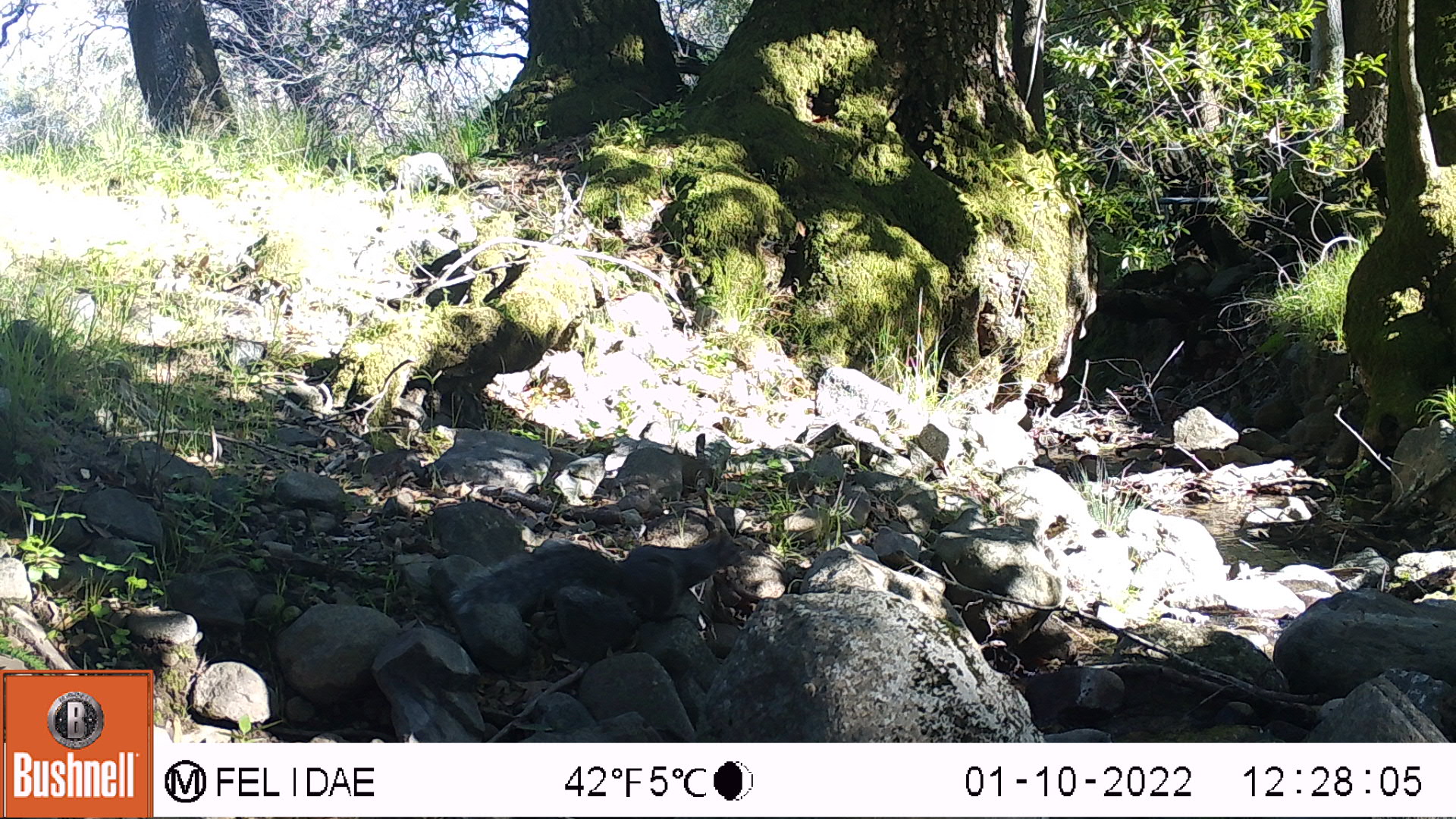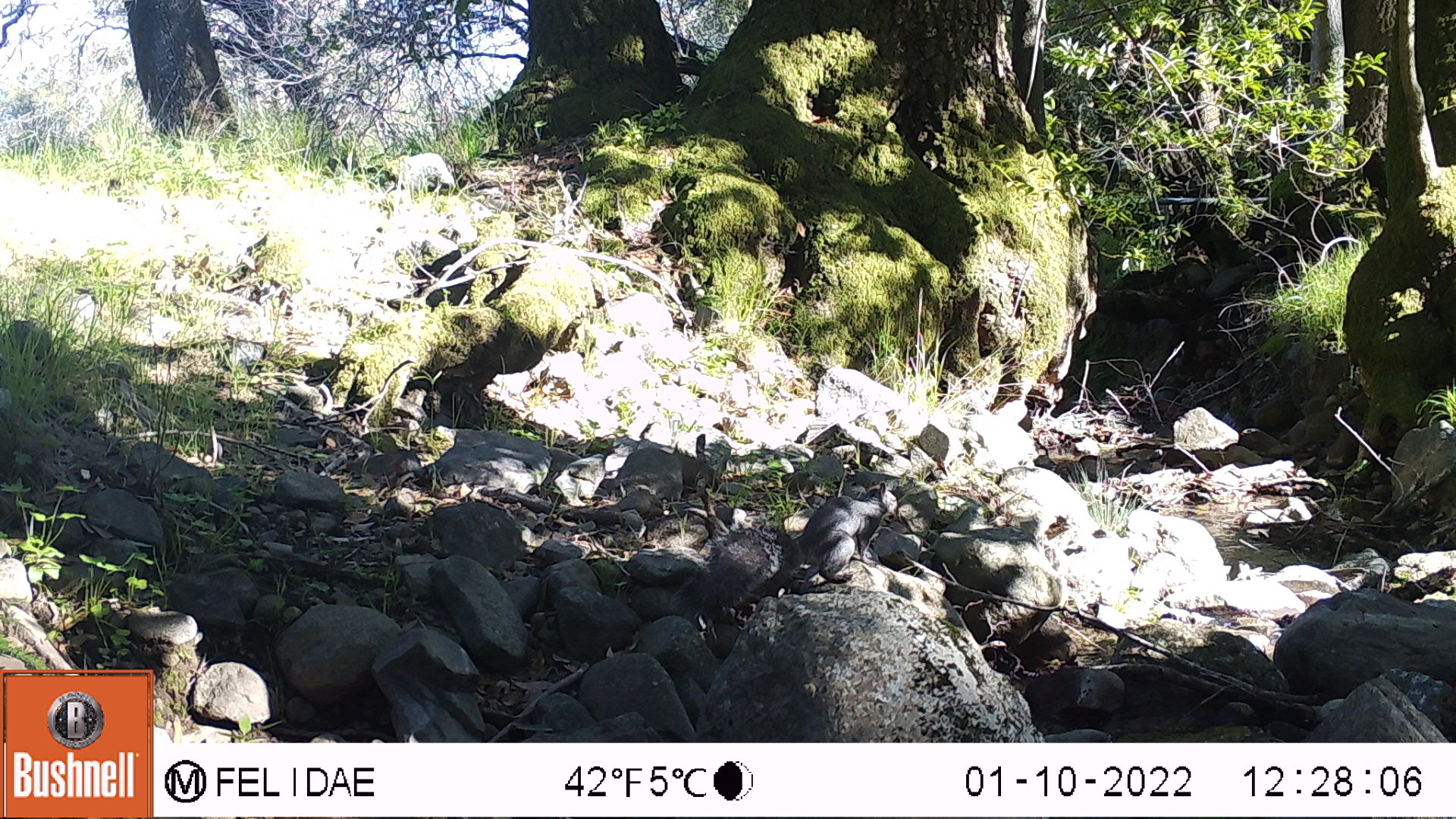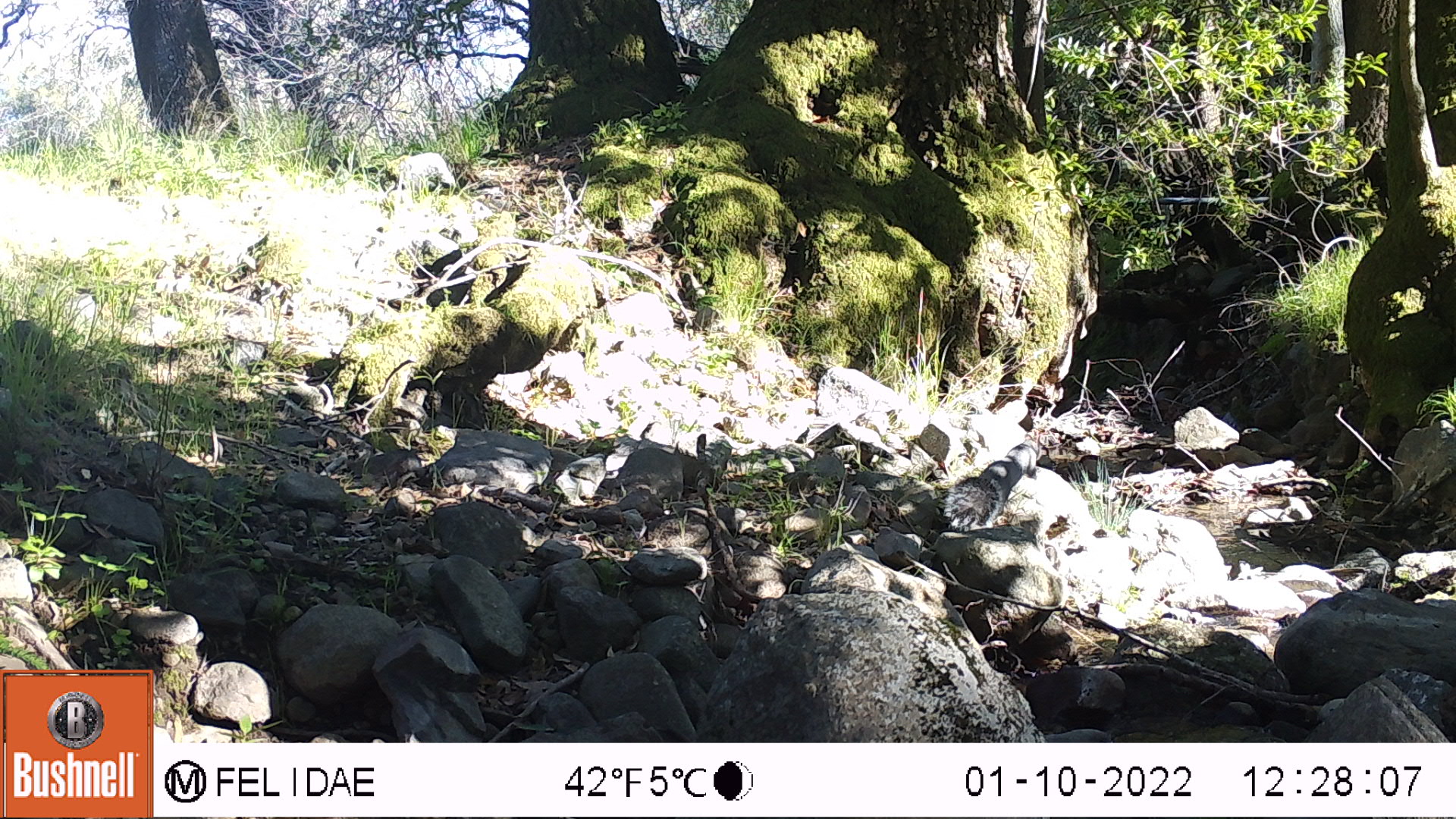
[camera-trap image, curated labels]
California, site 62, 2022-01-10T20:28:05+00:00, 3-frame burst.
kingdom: Animalia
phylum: Chordata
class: Mammalia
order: Rodentia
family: Sciuridae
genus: Sciurus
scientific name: Sciurus griseus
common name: western gray squirrel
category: western grey squirrel